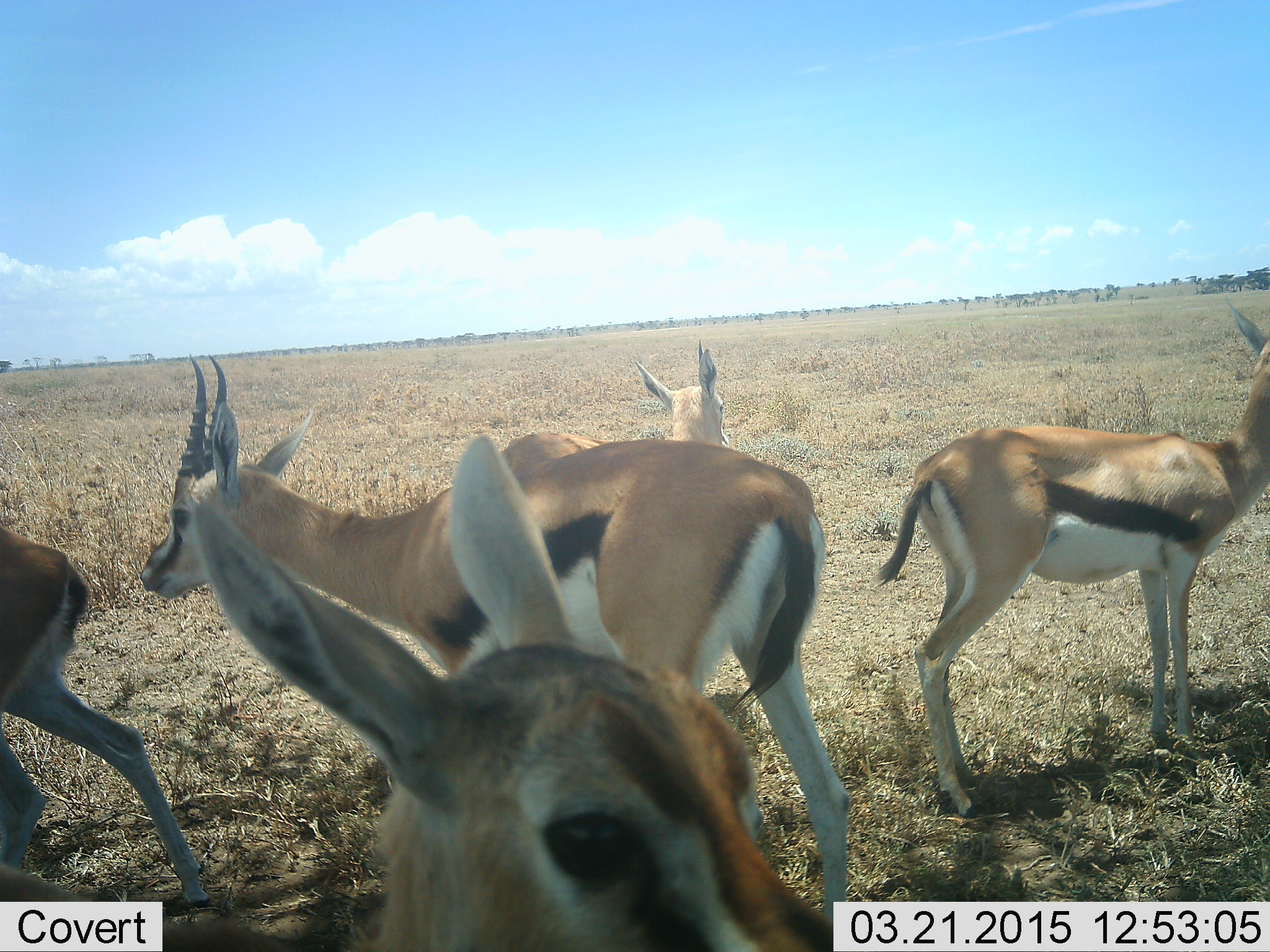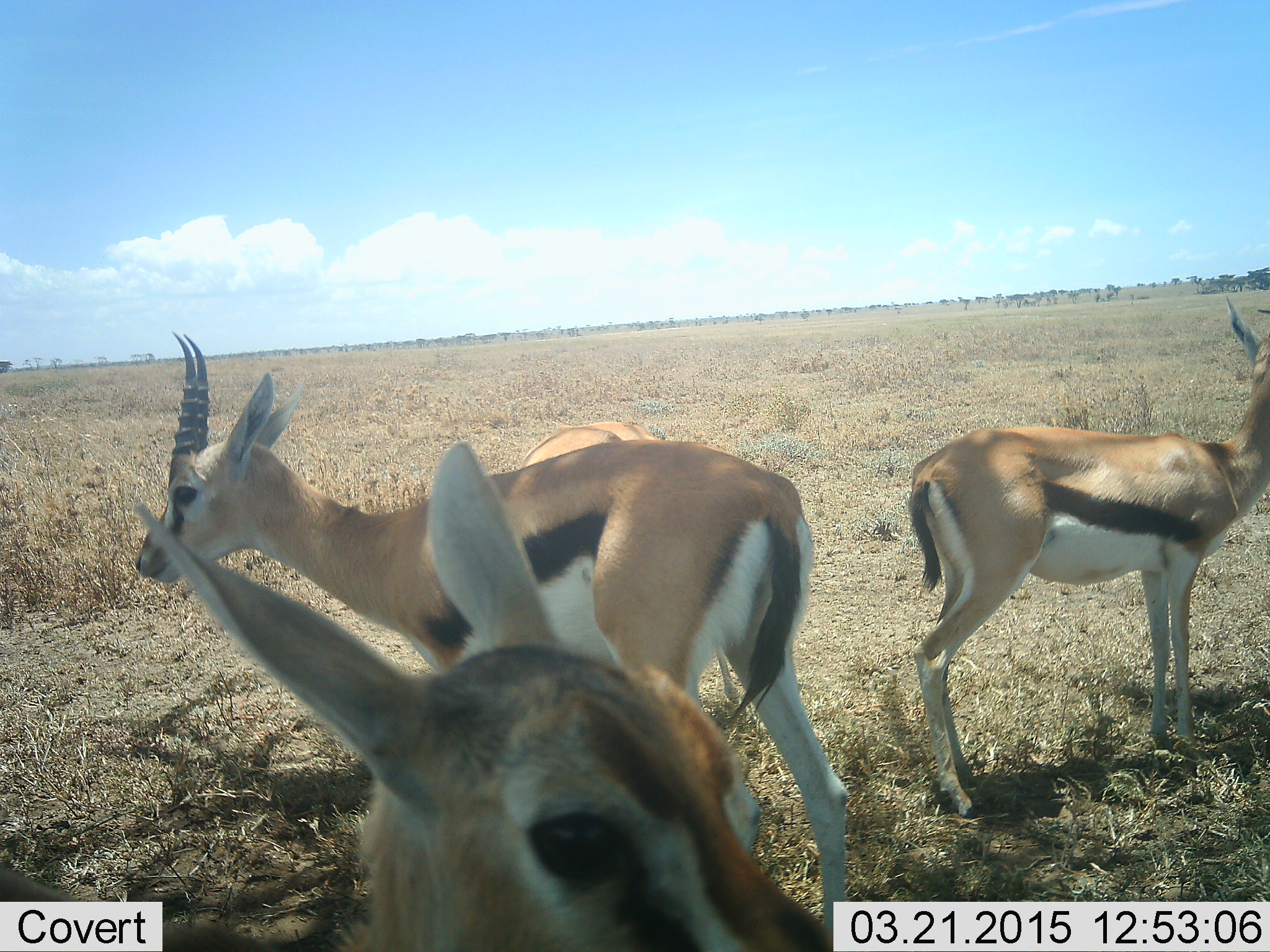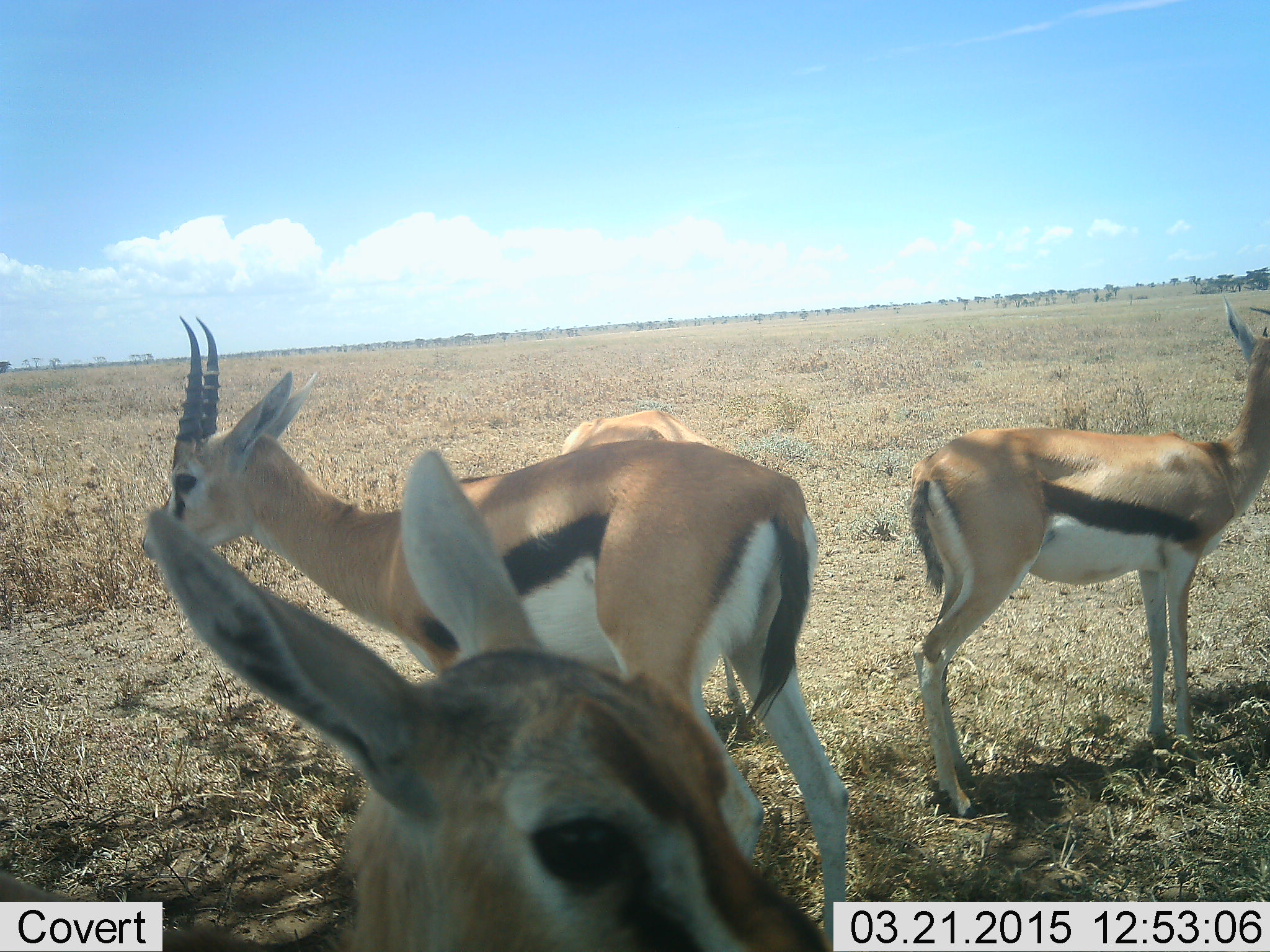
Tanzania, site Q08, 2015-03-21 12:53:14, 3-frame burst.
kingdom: Animalia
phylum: Chordata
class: Mammalia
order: Artiodactyla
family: Bovidae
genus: Eudorcas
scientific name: Eudorcas thomsonii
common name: thomson's gazelle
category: gazellethomsons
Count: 5.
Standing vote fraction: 100%.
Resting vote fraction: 0%.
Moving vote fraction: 50%.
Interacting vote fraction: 0%.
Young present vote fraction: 10%.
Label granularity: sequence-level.